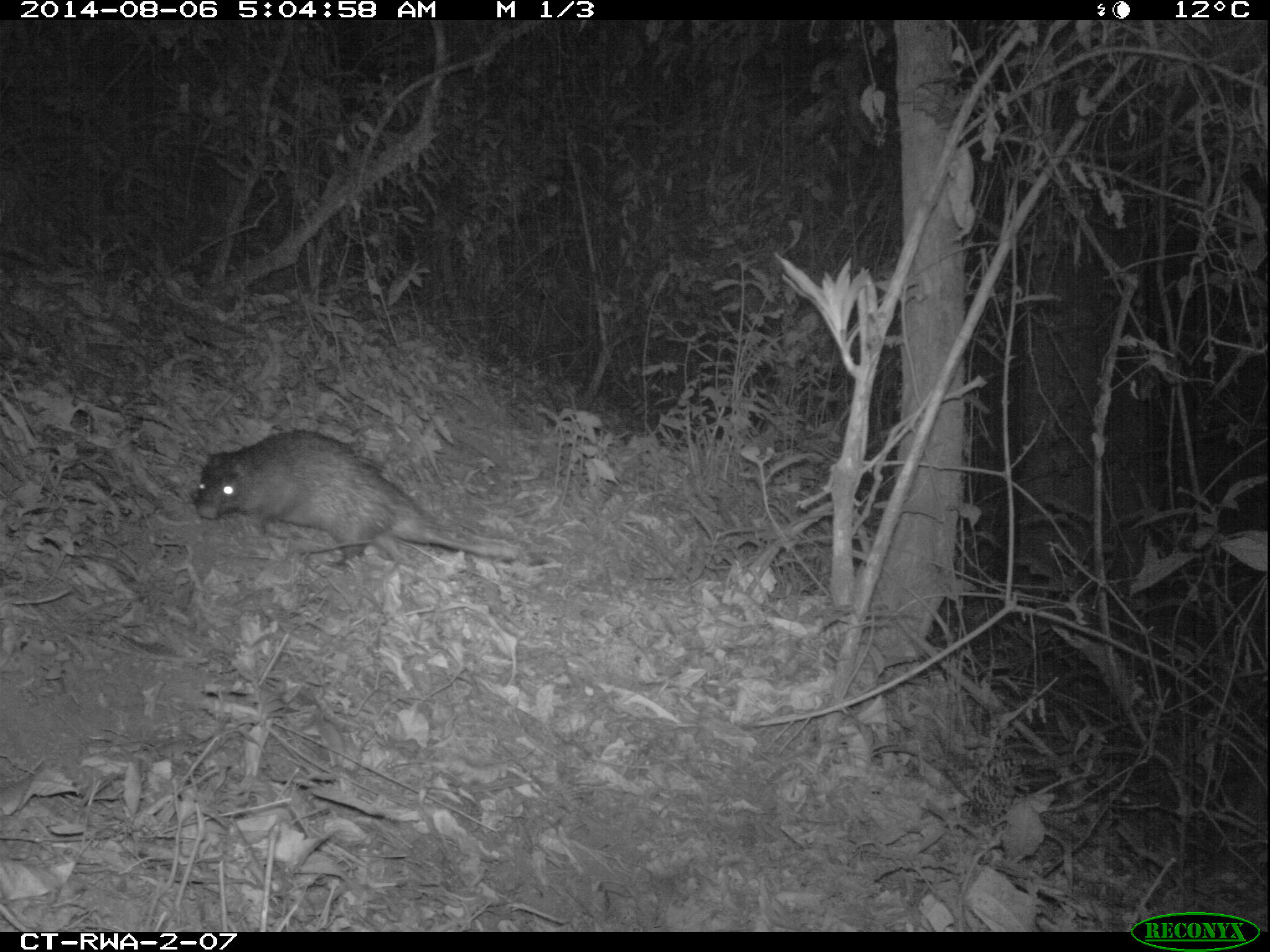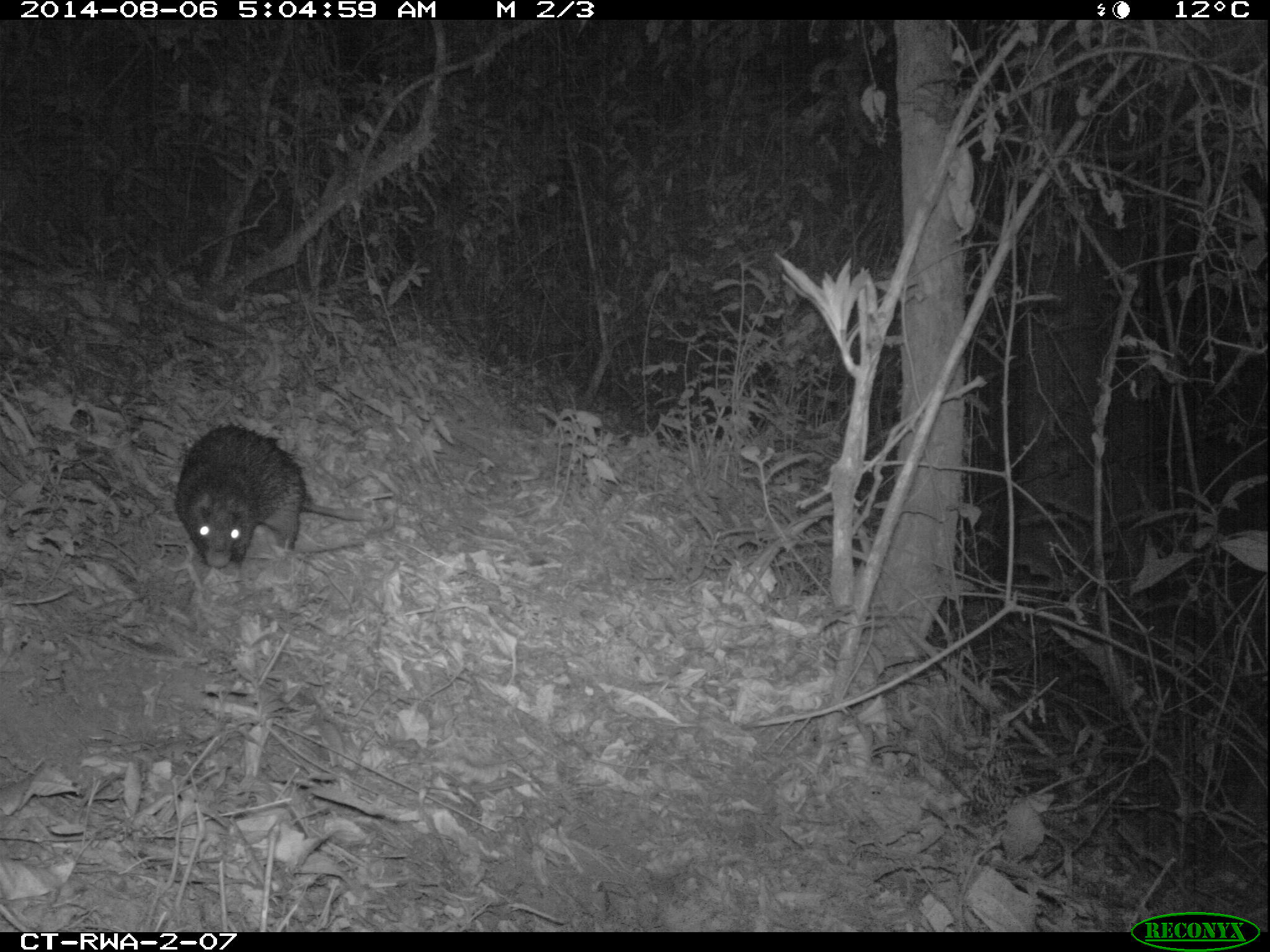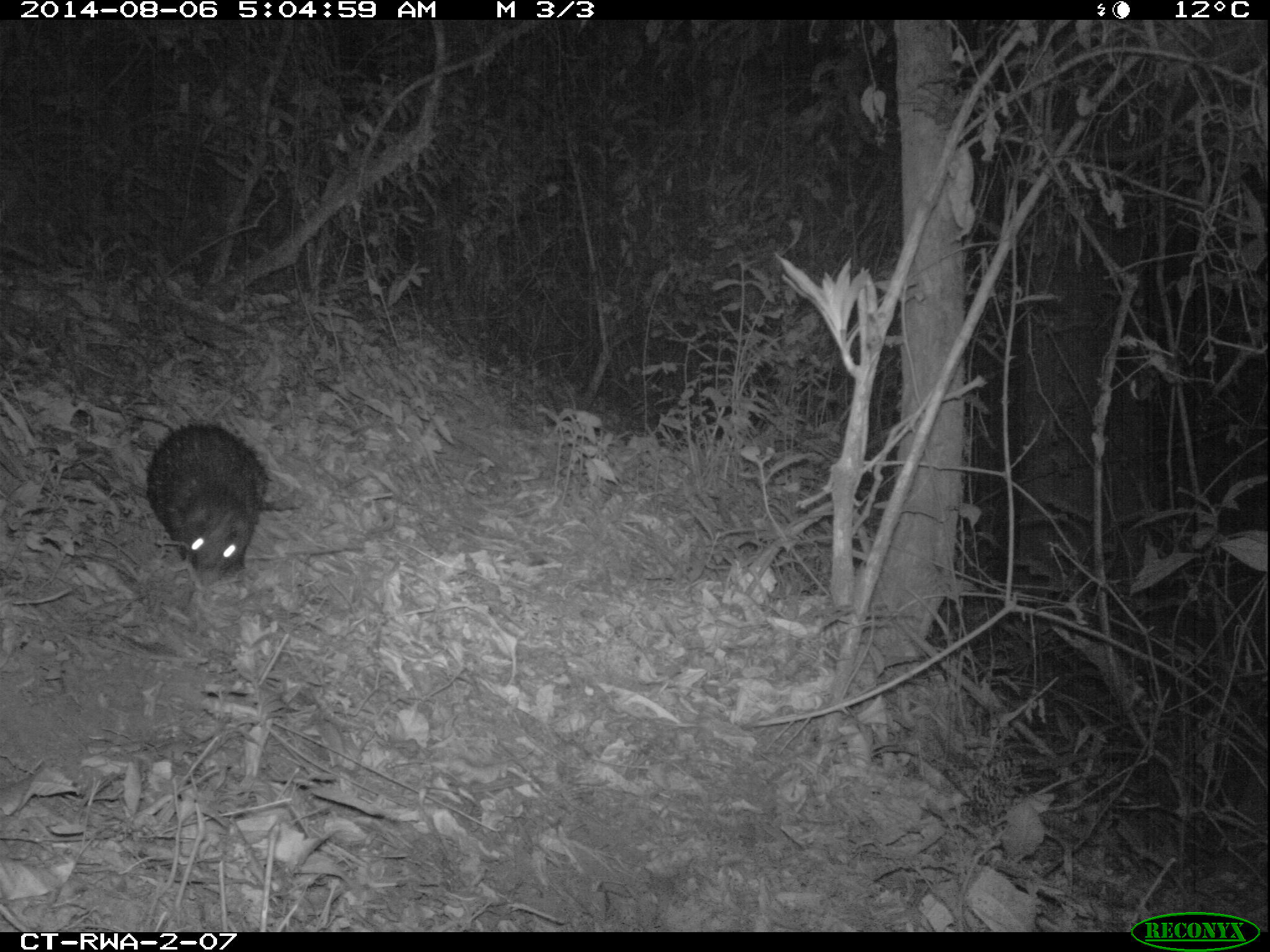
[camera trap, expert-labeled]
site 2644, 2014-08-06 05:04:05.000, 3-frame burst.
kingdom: Animalia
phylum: Chordata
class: Mammalia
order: Rodentia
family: Hystricidae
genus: Atherurus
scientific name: Atherurus africanus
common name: african brush-tailed porcupine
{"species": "Atherurus africanus (african brush-tailed porcupine)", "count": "1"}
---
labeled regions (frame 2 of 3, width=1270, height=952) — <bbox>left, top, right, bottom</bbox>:
atherurus africanus: <bbox>170, 417, 371, 575</bbox>